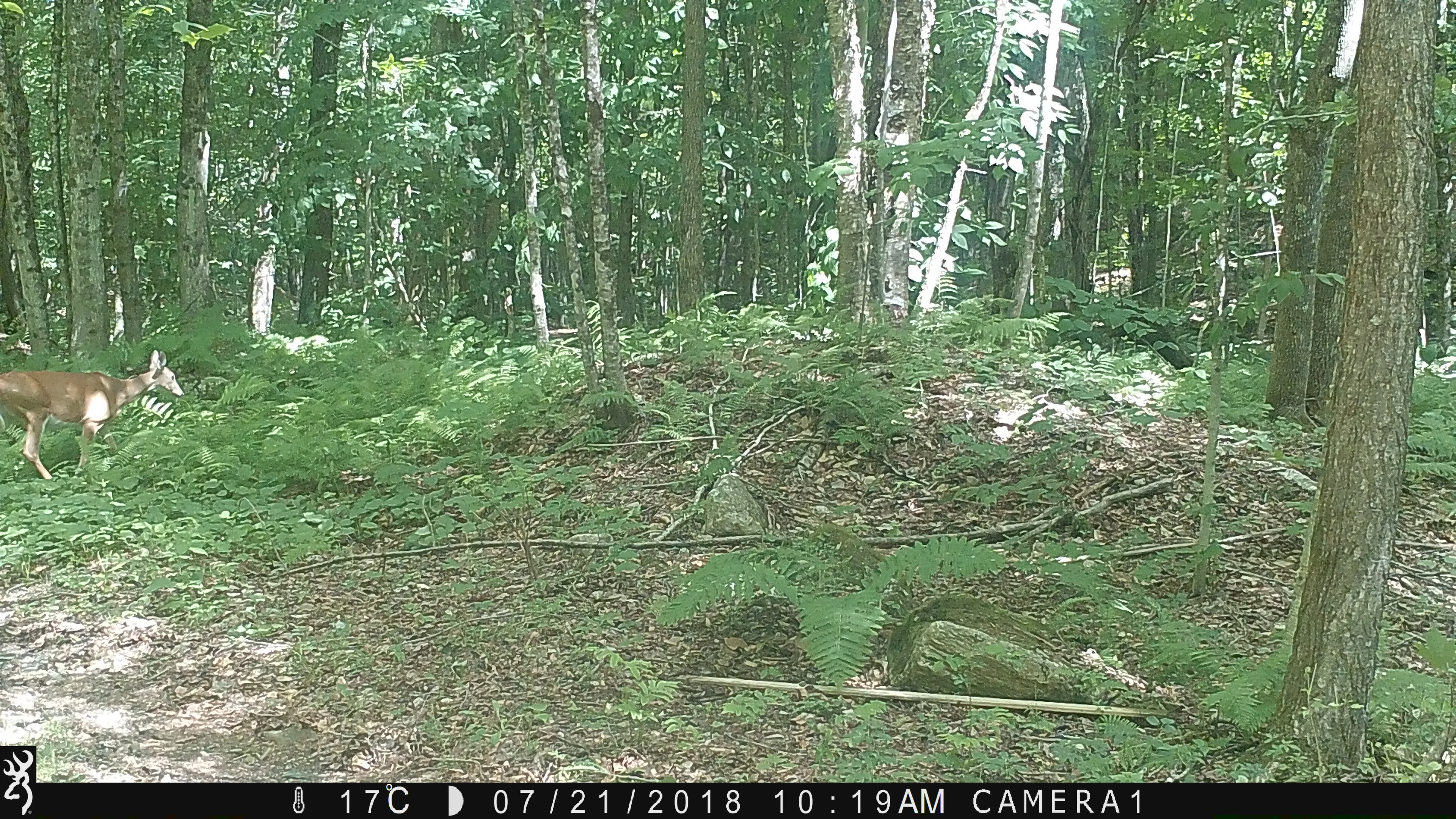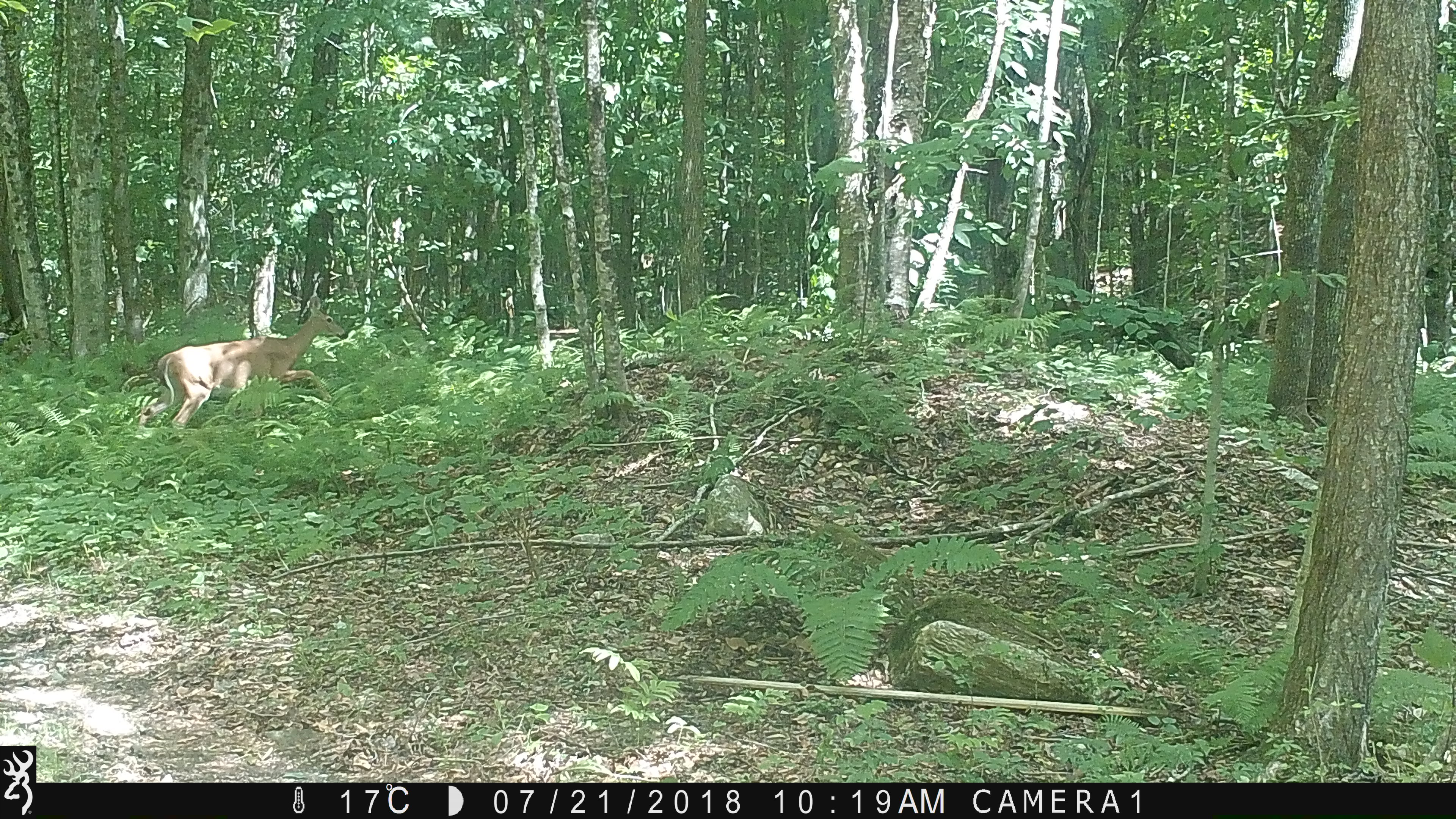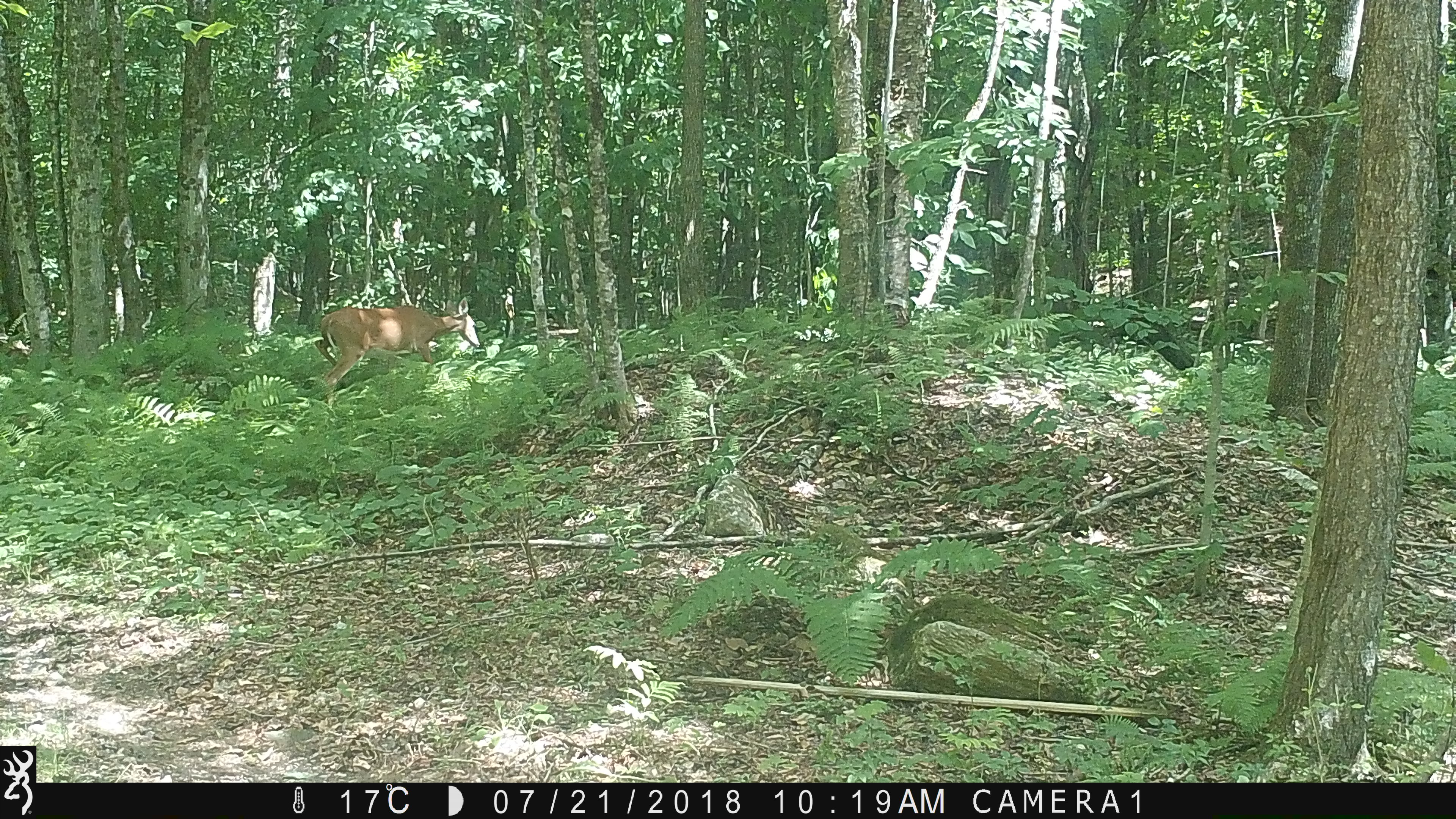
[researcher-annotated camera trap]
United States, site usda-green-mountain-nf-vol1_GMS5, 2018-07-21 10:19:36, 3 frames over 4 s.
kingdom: Animalia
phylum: Chordata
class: Mammalia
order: Artiodactyla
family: Cervidae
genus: Odocoileus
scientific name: Odocoileus virginianus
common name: white-tailed deer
White-tailed deer (Odocoileus virginianus).